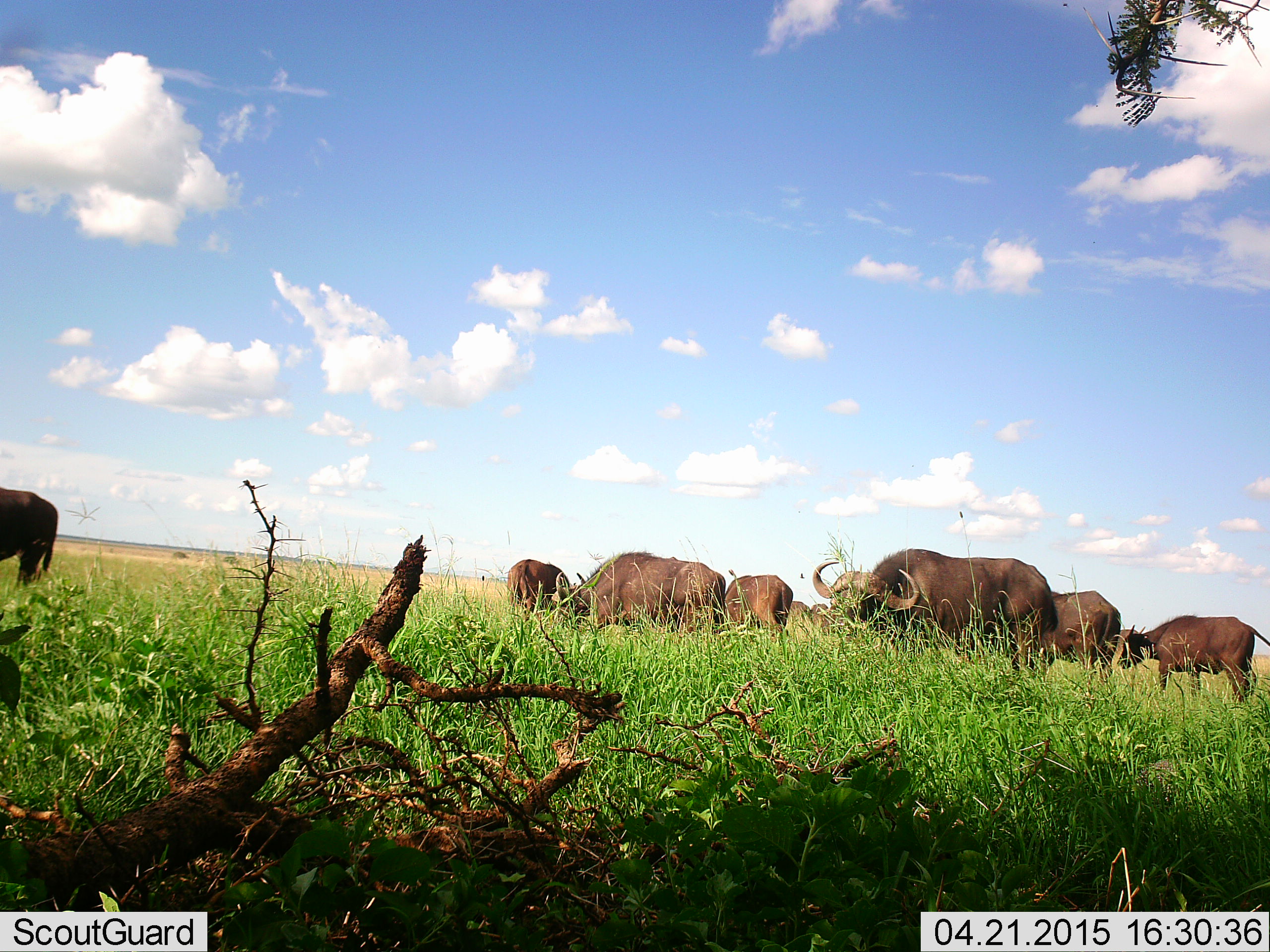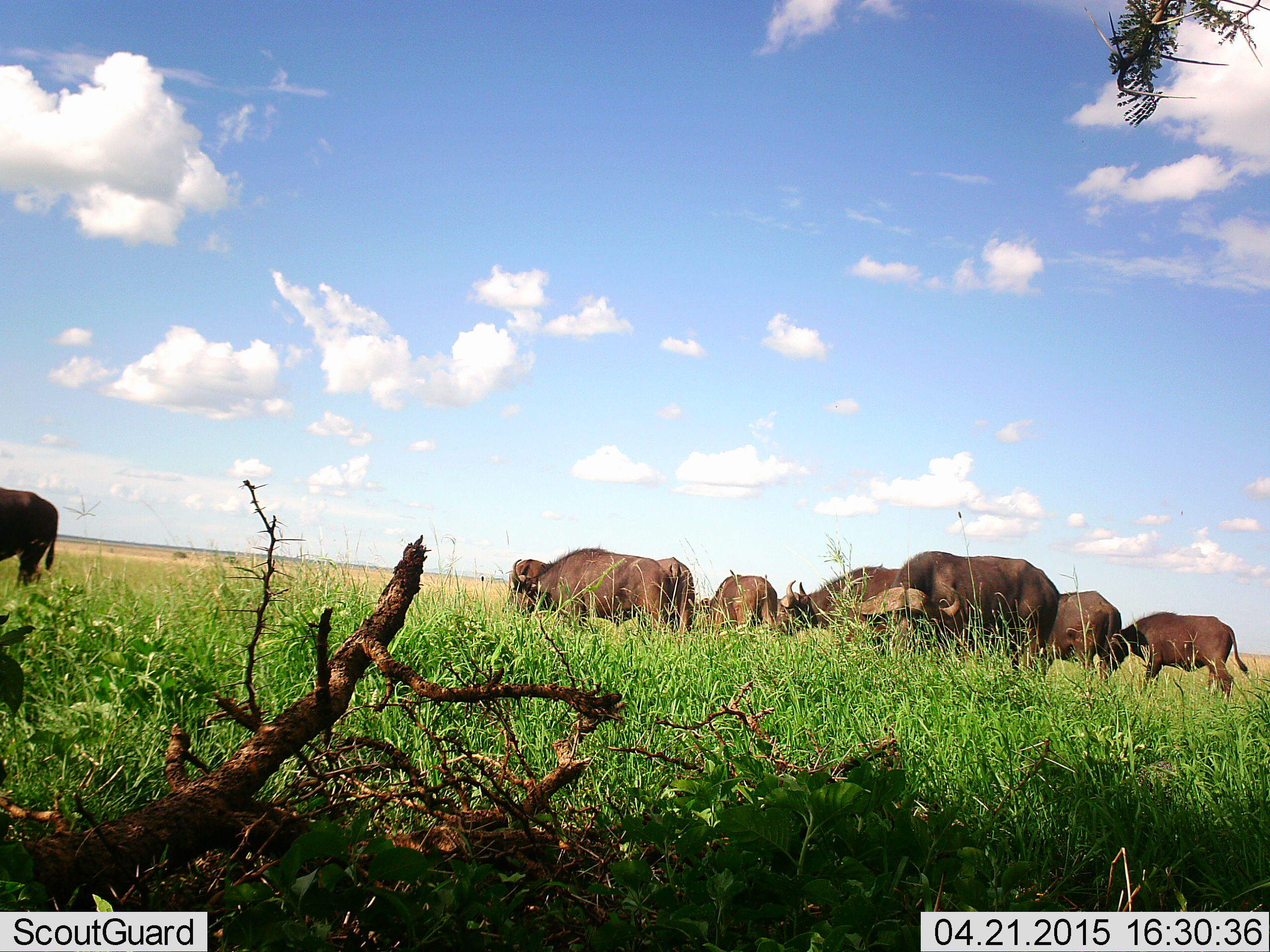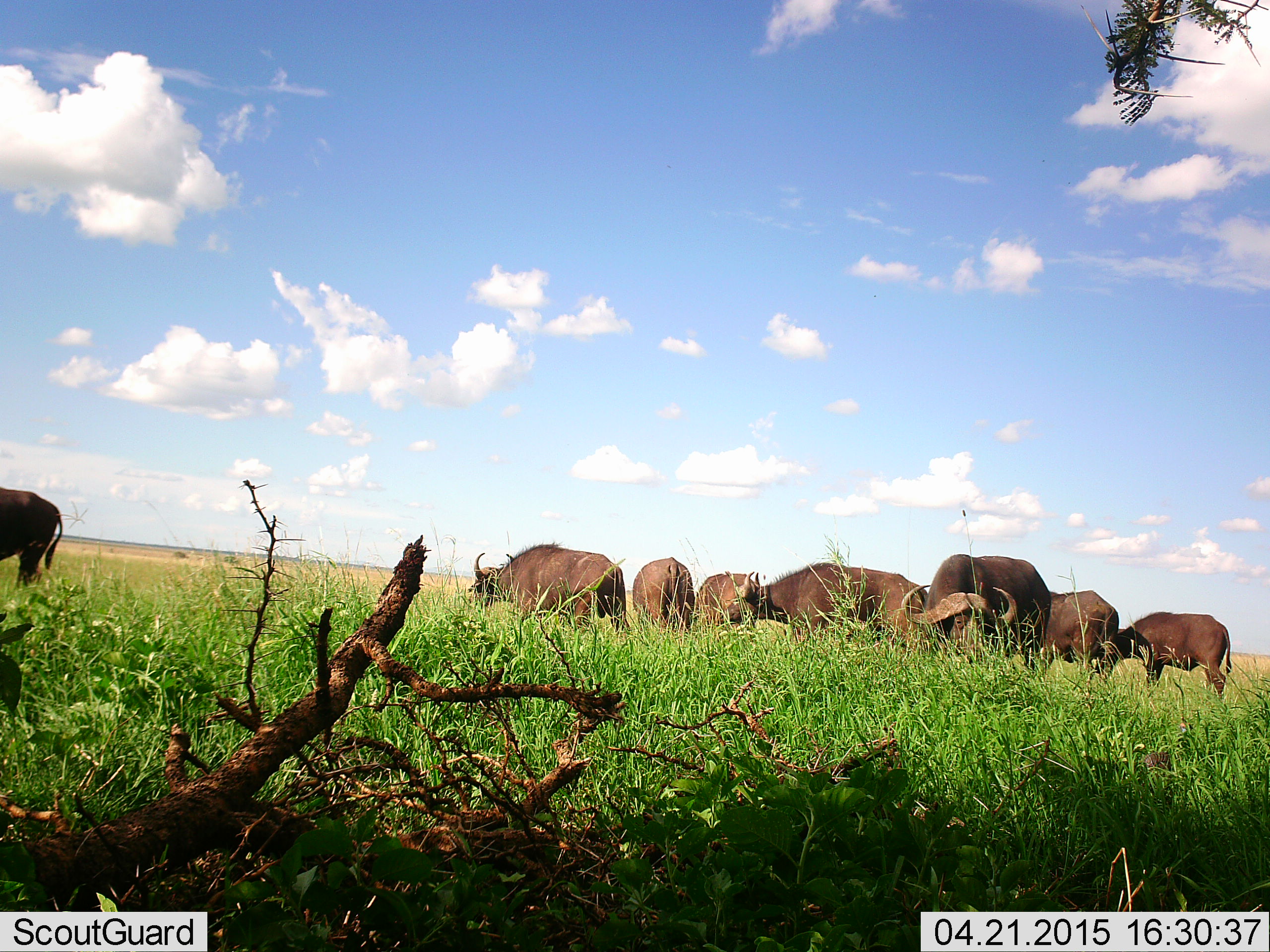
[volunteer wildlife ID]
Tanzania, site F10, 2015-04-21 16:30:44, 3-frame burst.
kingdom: Animalia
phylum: Chordata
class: Mammalia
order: Artiodactyla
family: Bovidae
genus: Syncerus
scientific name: Syncerus caffer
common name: cape buffalo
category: buffalo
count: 9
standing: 73%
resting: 0%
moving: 45%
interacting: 0%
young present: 36%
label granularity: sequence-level